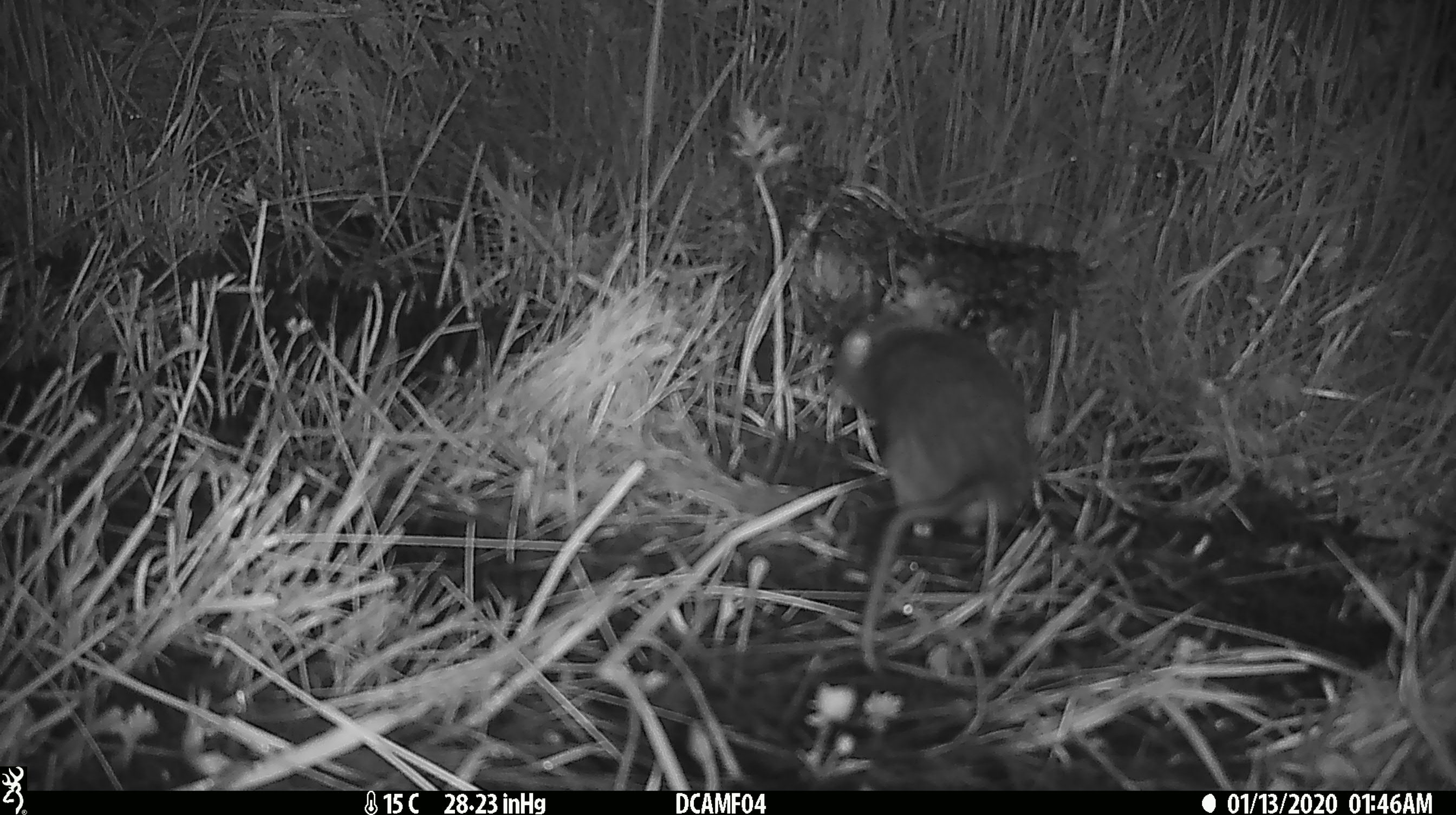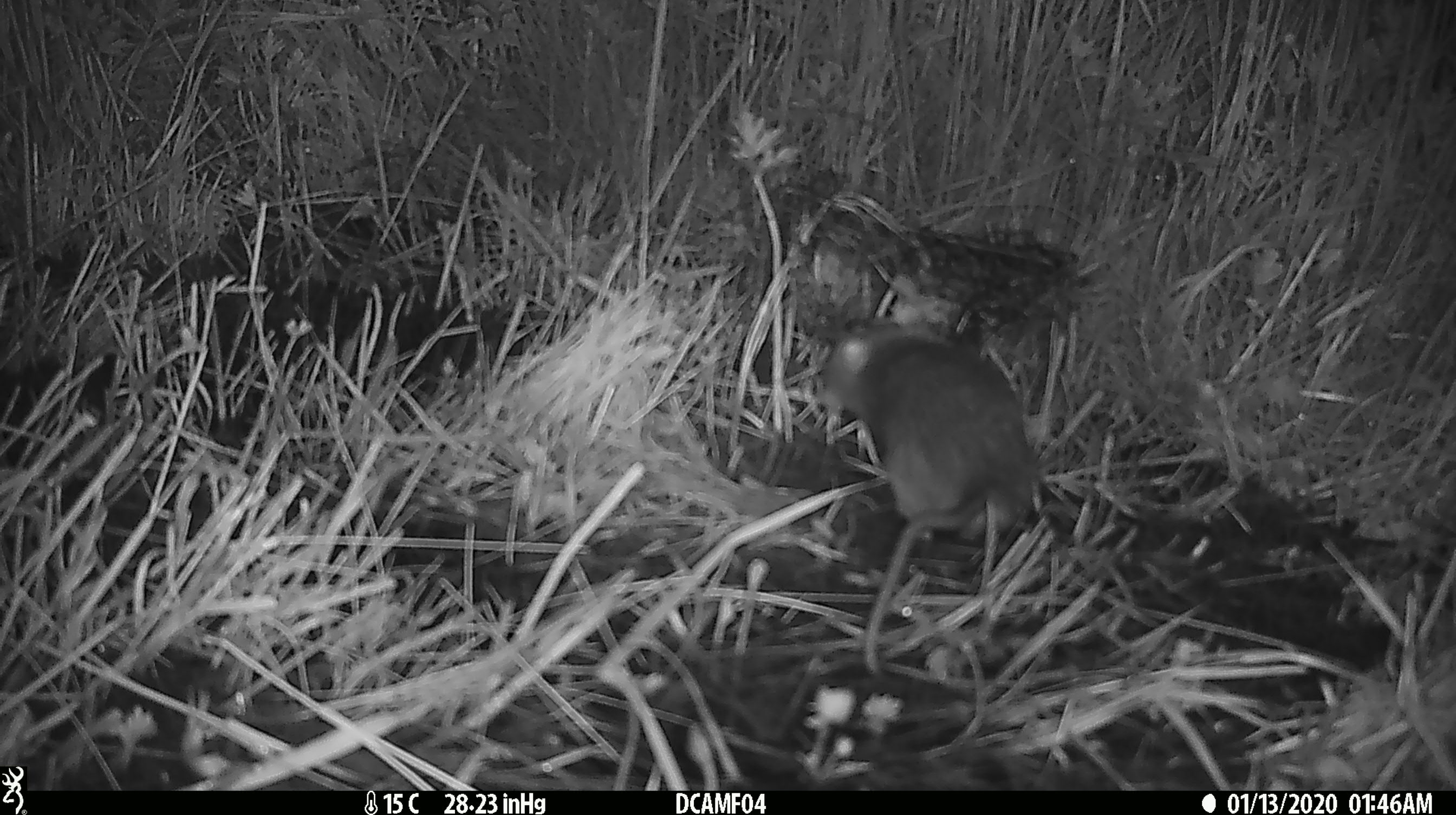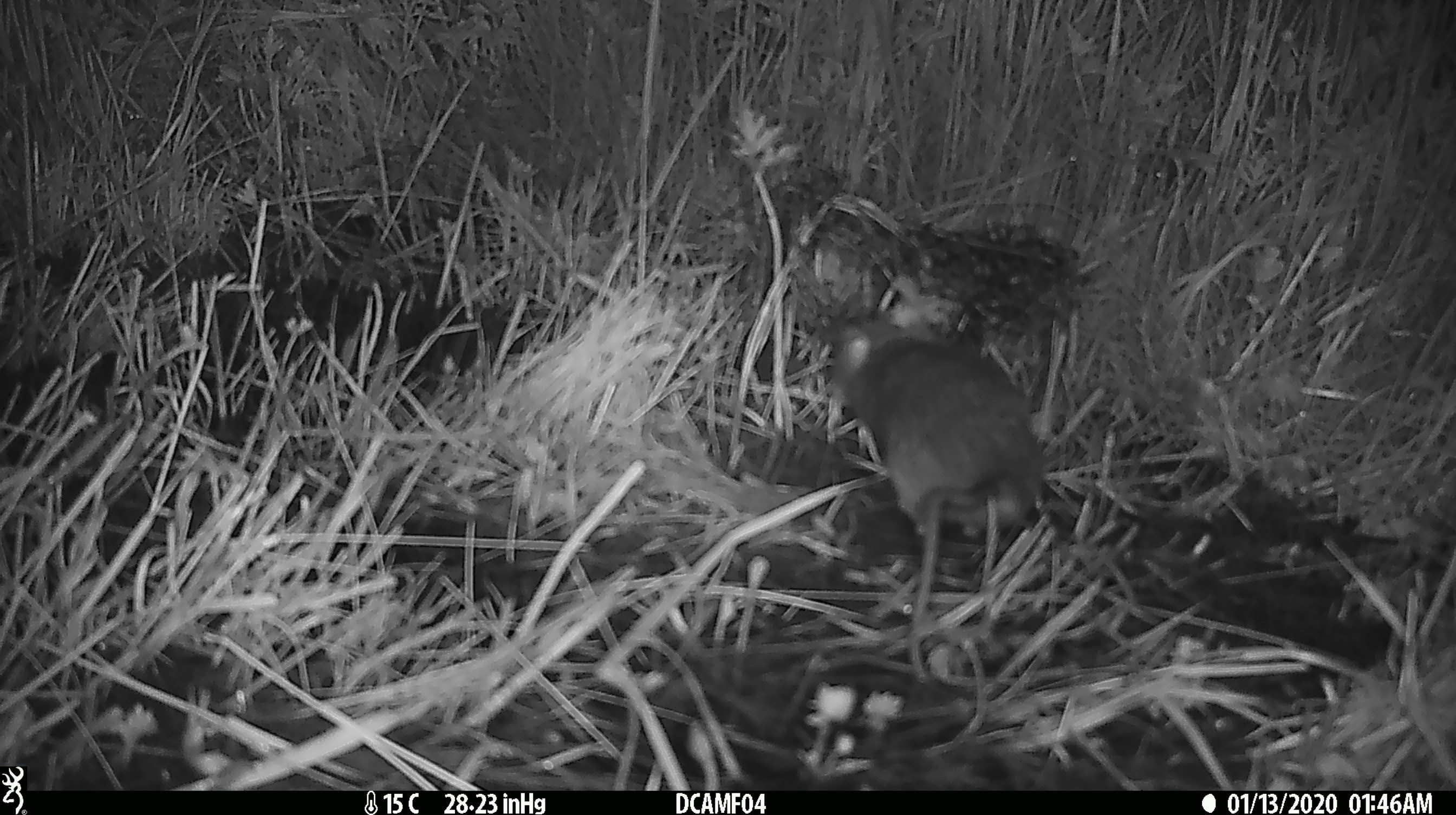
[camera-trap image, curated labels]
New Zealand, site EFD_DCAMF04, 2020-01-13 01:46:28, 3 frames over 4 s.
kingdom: Animalia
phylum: Chordata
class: Mammalia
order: Rodentia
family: Muridae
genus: Rattus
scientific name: Rattus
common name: rat